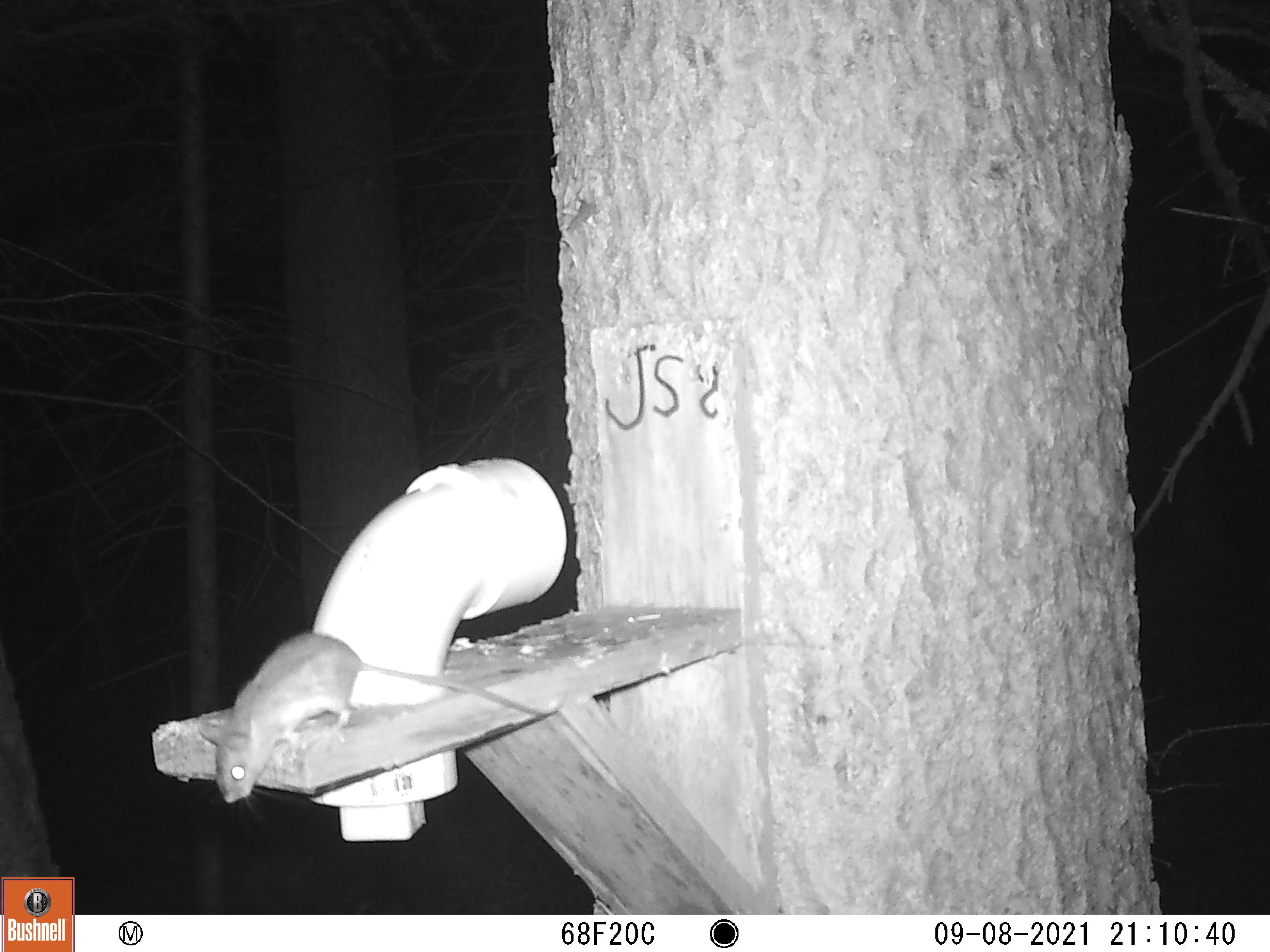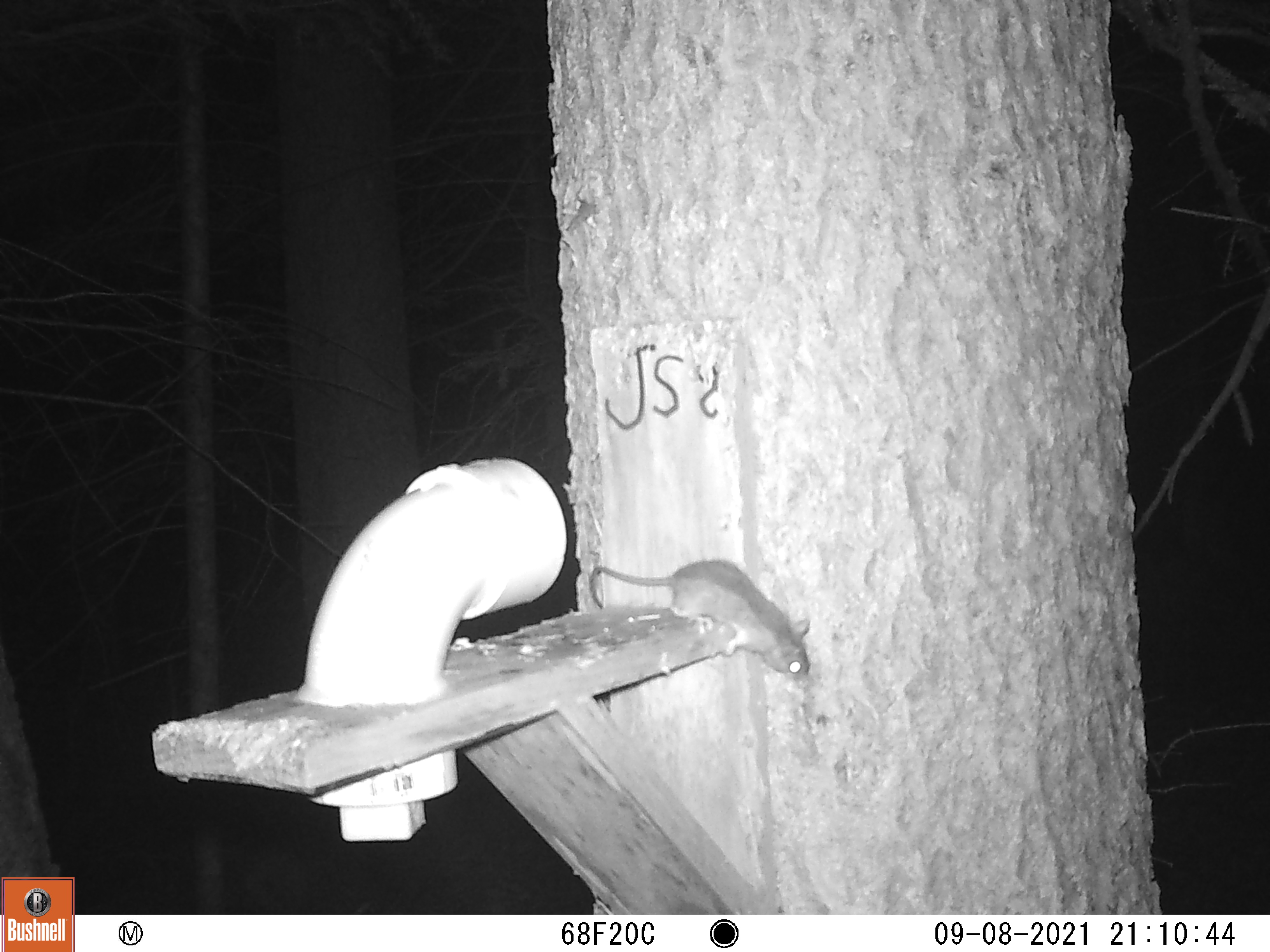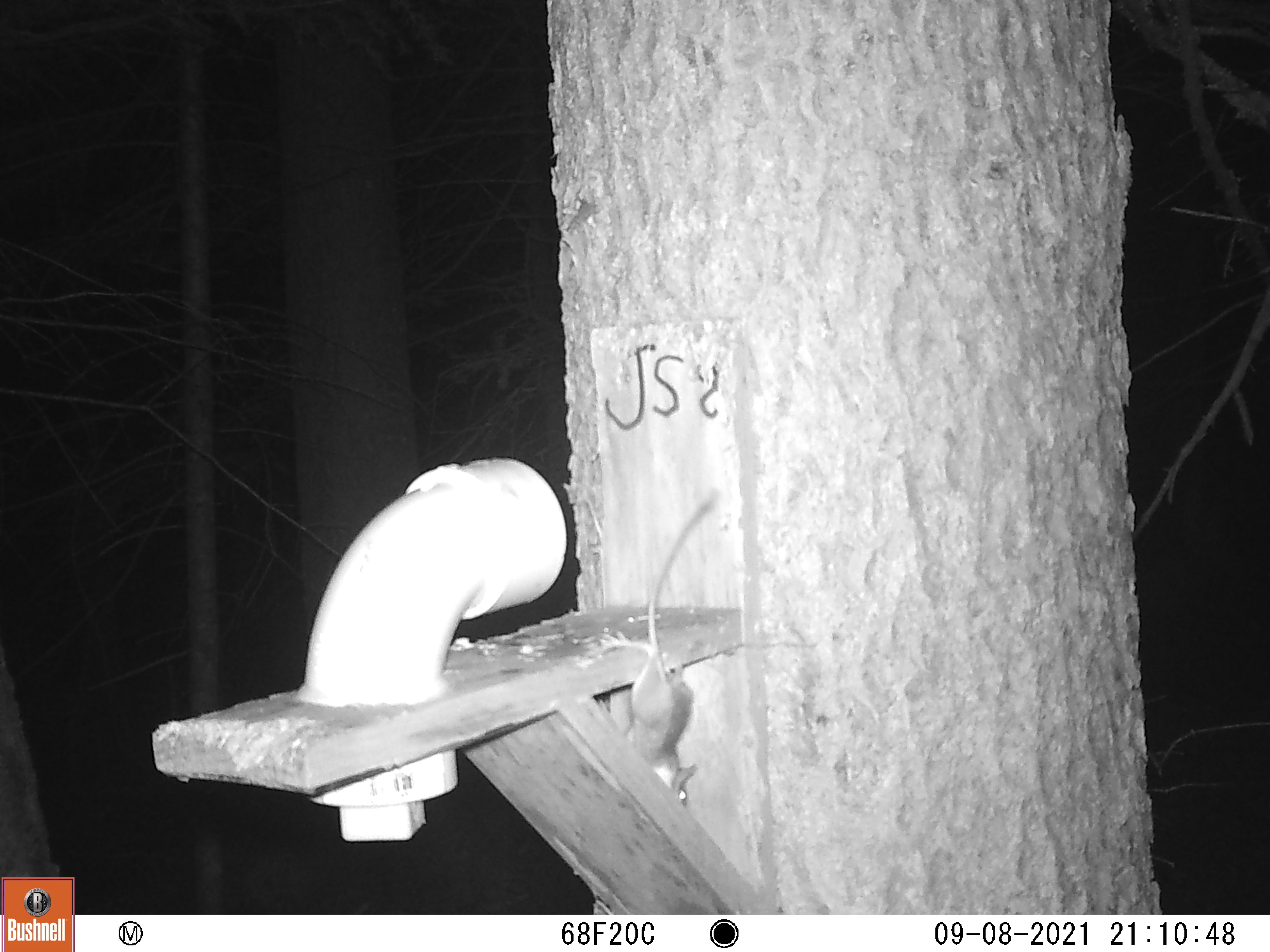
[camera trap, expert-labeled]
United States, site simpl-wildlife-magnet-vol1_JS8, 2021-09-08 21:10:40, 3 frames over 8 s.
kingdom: Animalia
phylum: Chordata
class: Mammalia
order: Rodentia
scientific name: Rodentia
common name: mouse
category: mouse sp.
Mouse sp. (mouse) (Rodentia).